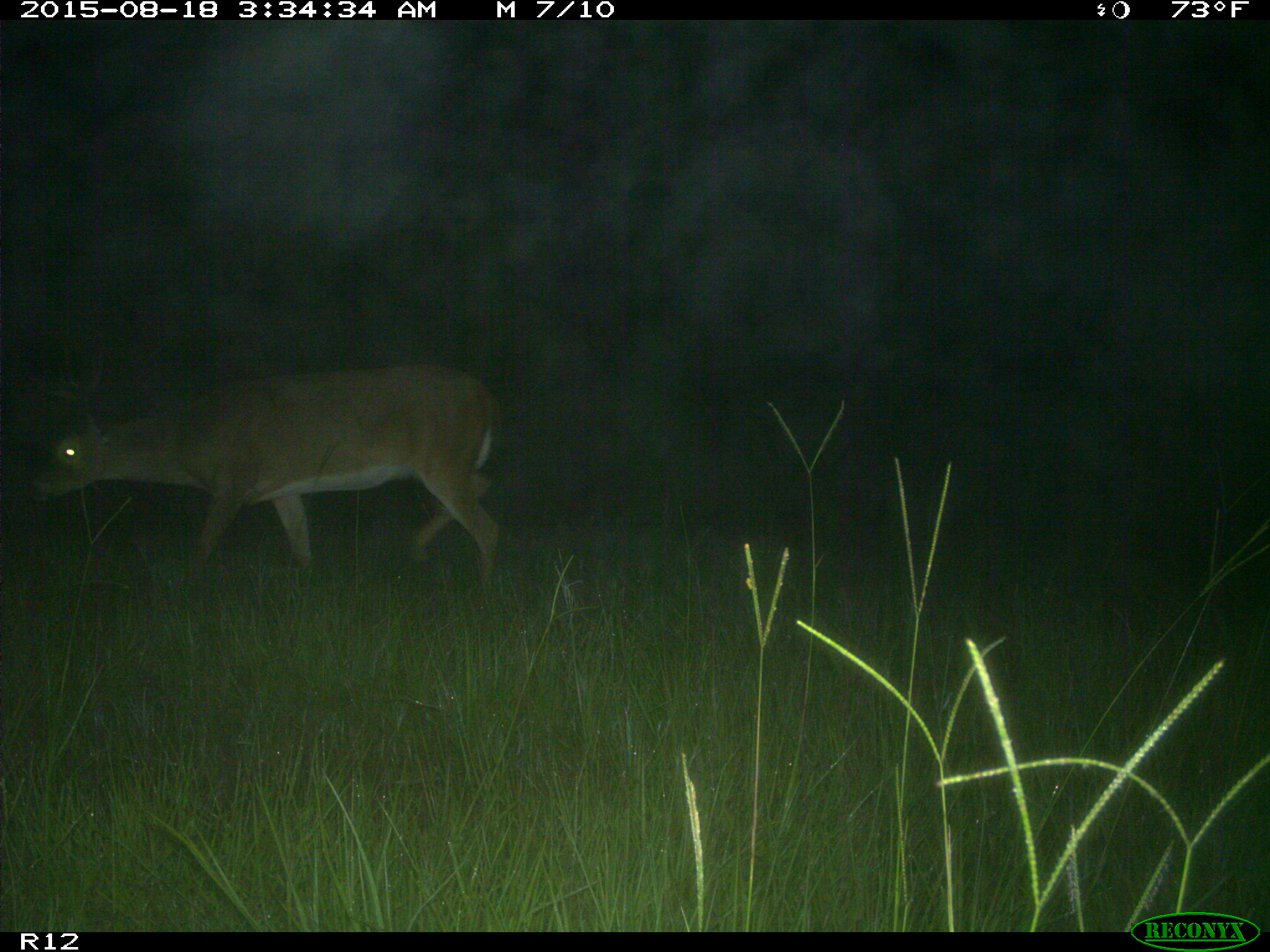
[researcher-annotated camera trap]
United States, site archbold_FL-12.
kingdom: Animalia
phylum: Chordata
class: Mammalia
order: Artiodactyla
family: Cervidae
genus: Odocoileus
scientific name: Odocoileus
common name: deer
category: unidentified deer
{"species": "unidentified deer (deer) (Odocoileus)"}